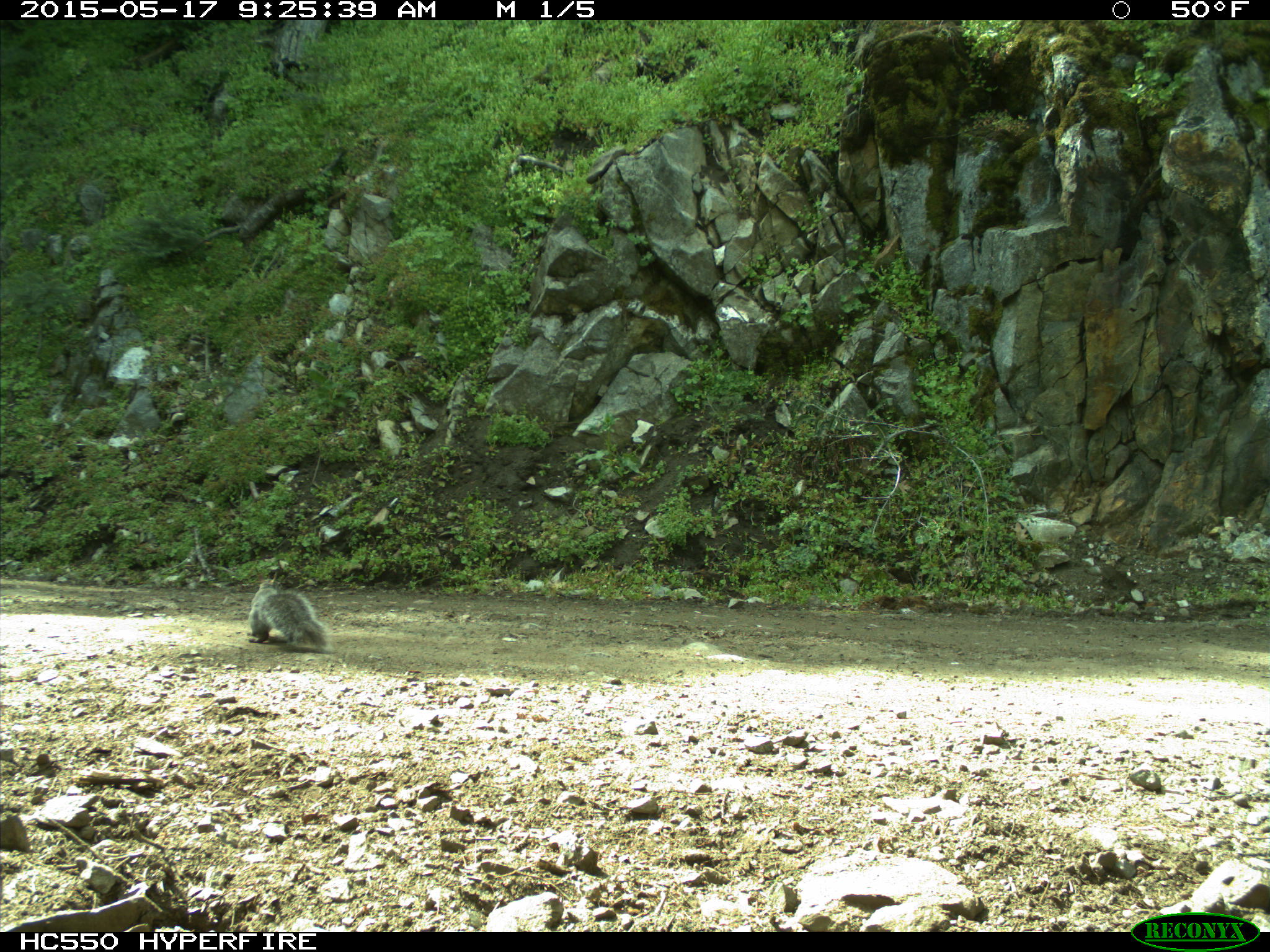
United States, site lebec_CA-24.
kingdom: Animalia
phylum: Chordata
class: Mammalia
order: Rodentia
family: Sciuridae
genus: Sciurus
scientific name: Sciurus carolinensis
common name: eastern gray squirrel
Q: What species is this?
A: Sciurus carolinensis (eastern gray squirrel).